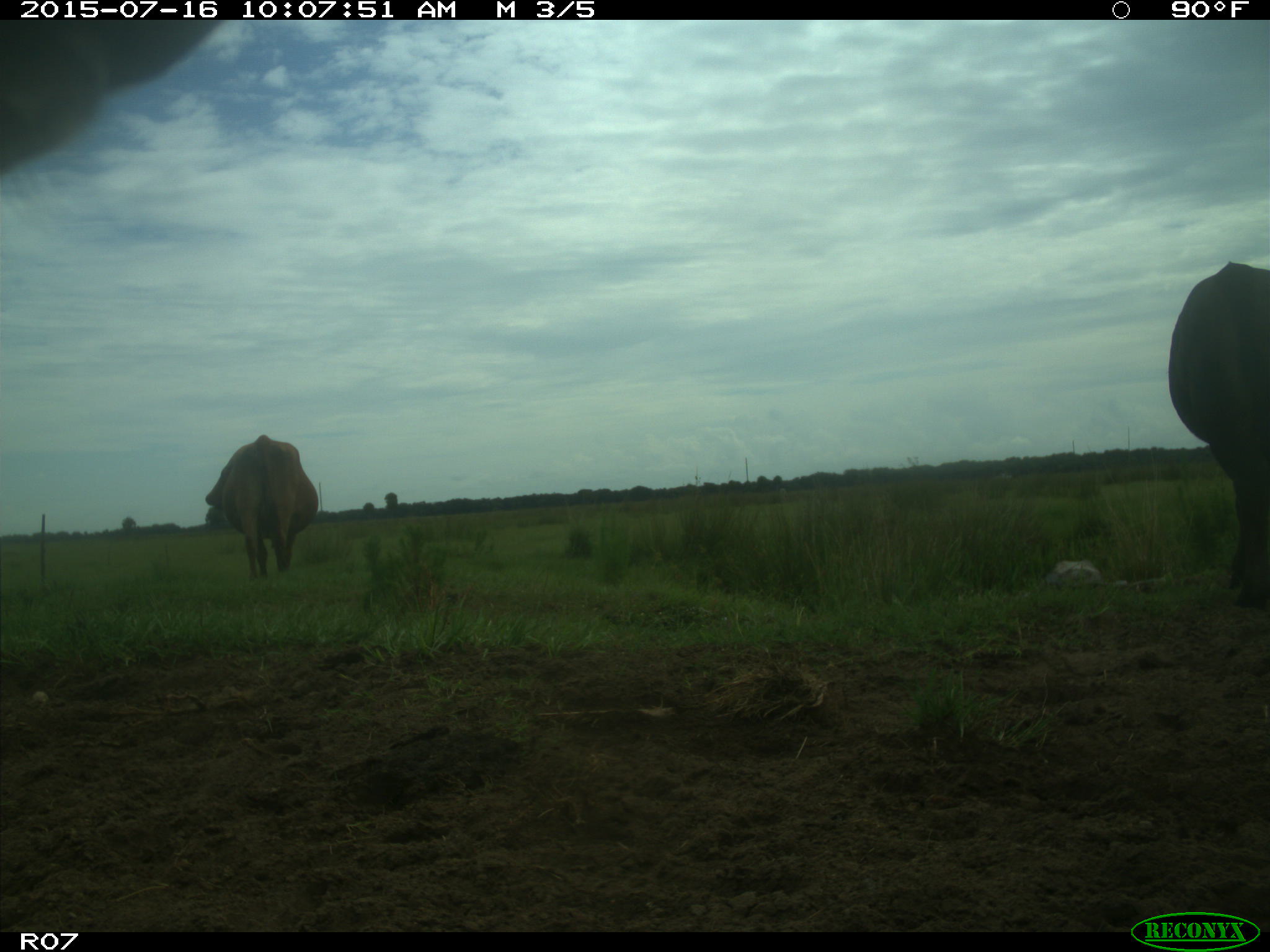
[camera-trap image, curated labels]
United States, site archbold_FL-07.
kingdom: Animalia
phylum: Chordata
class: Mammalia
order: Artiodactyla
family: Bovidae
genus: Bos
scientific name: Bos taurus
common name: domestic cow